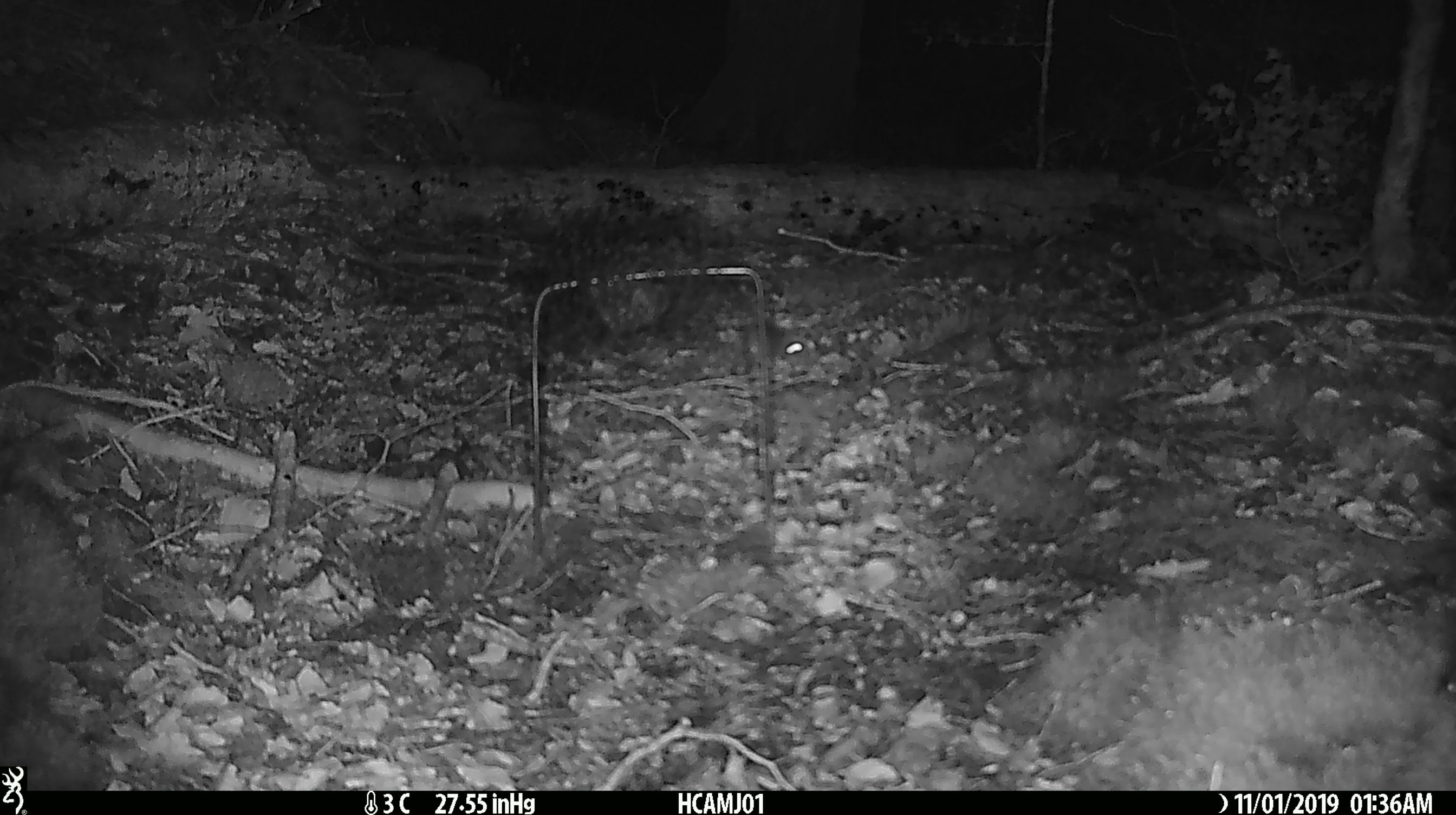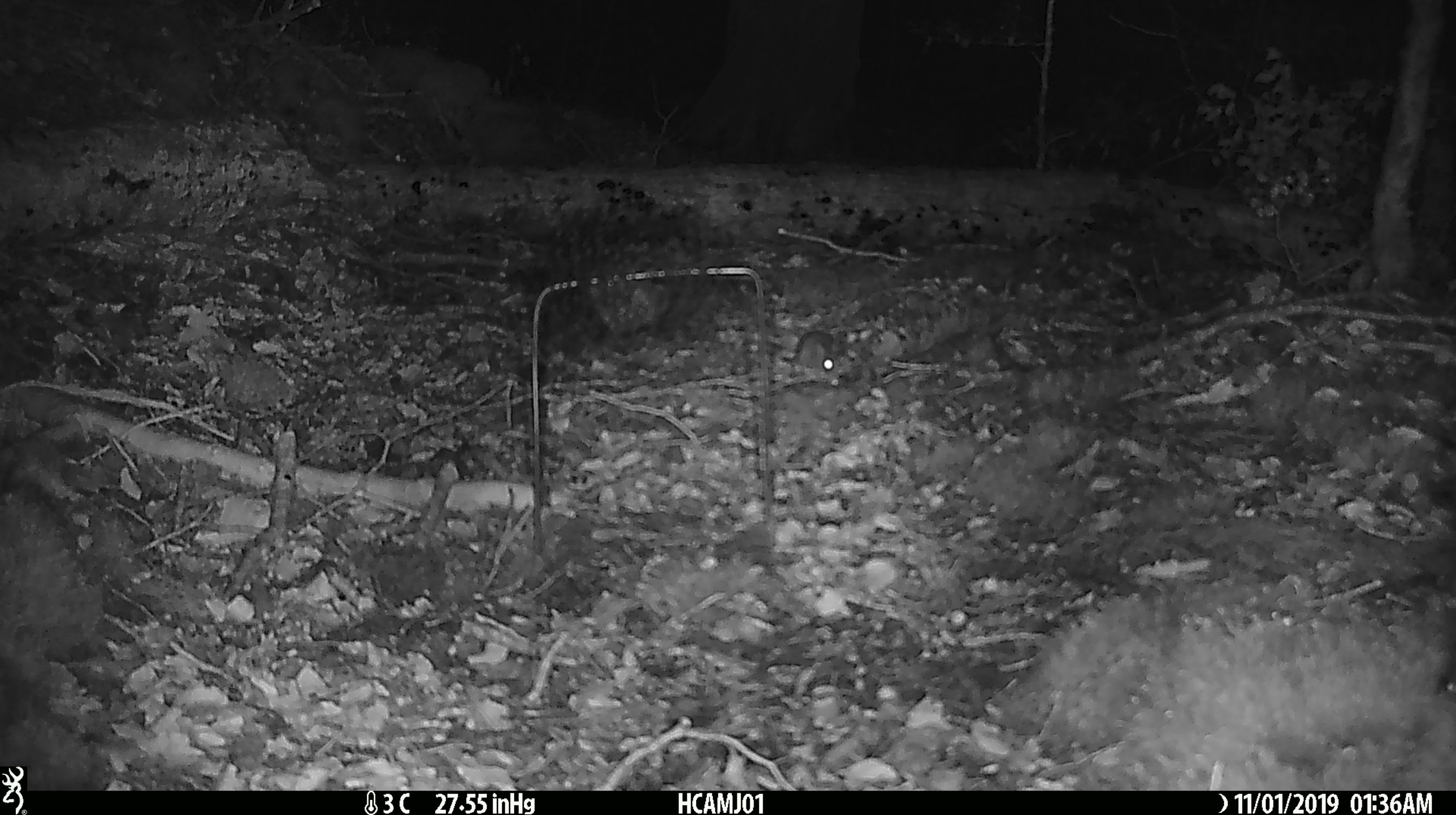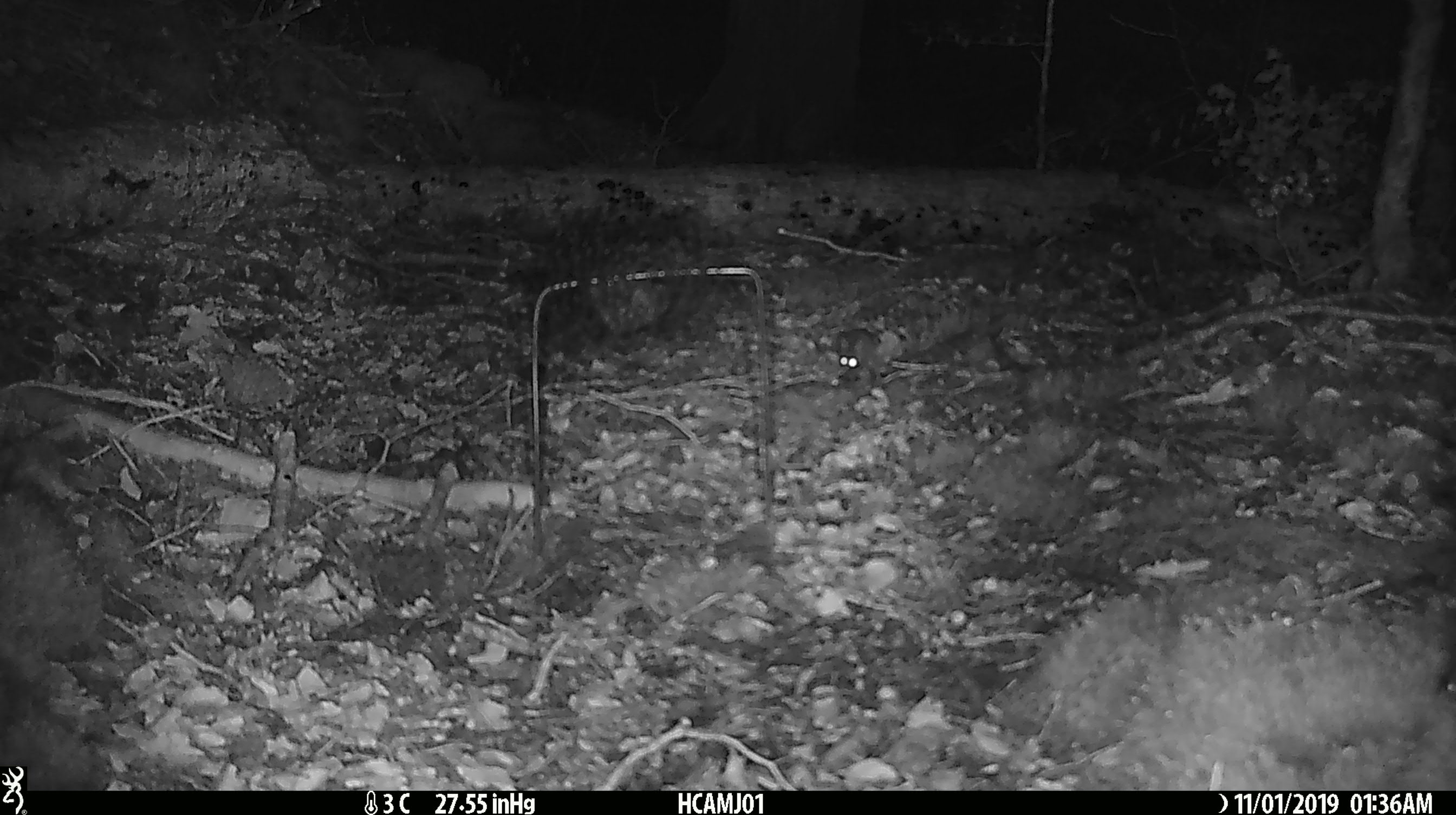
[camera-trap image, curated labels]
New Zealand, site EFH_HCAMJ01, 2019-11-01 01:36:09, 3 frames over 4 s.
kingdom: Animalia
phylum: Chordata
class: Mammalia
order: Rodentia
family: Muridae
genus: Mus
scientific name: Mus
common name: mouse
Mouse (Mus).